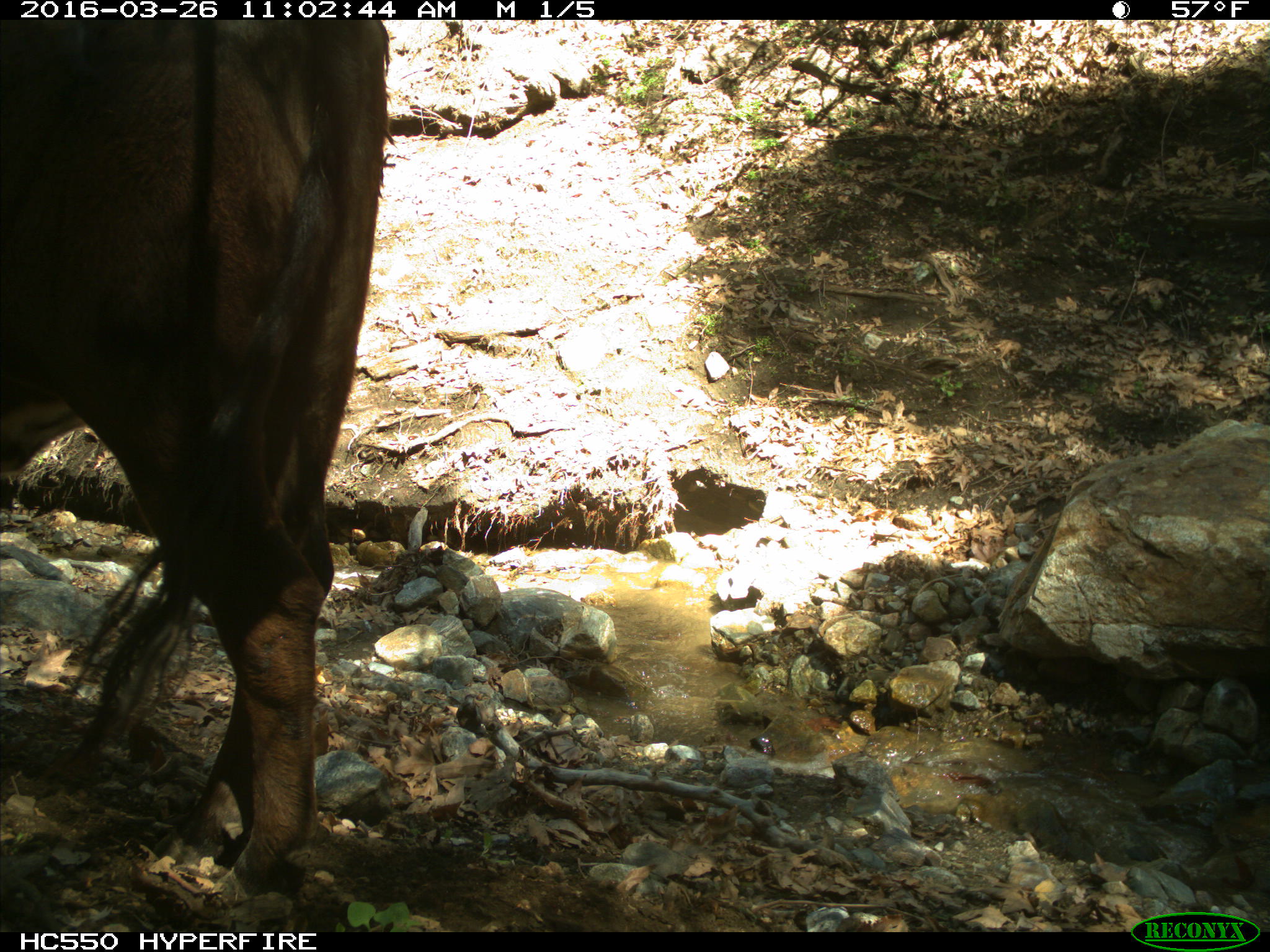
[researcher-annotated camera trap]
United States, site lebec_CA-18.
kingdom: Animalia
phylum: Chordata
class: Mammalia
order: Artiodactyla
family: Bovidae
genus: Bos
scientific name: Bos taurus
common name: domestic cow